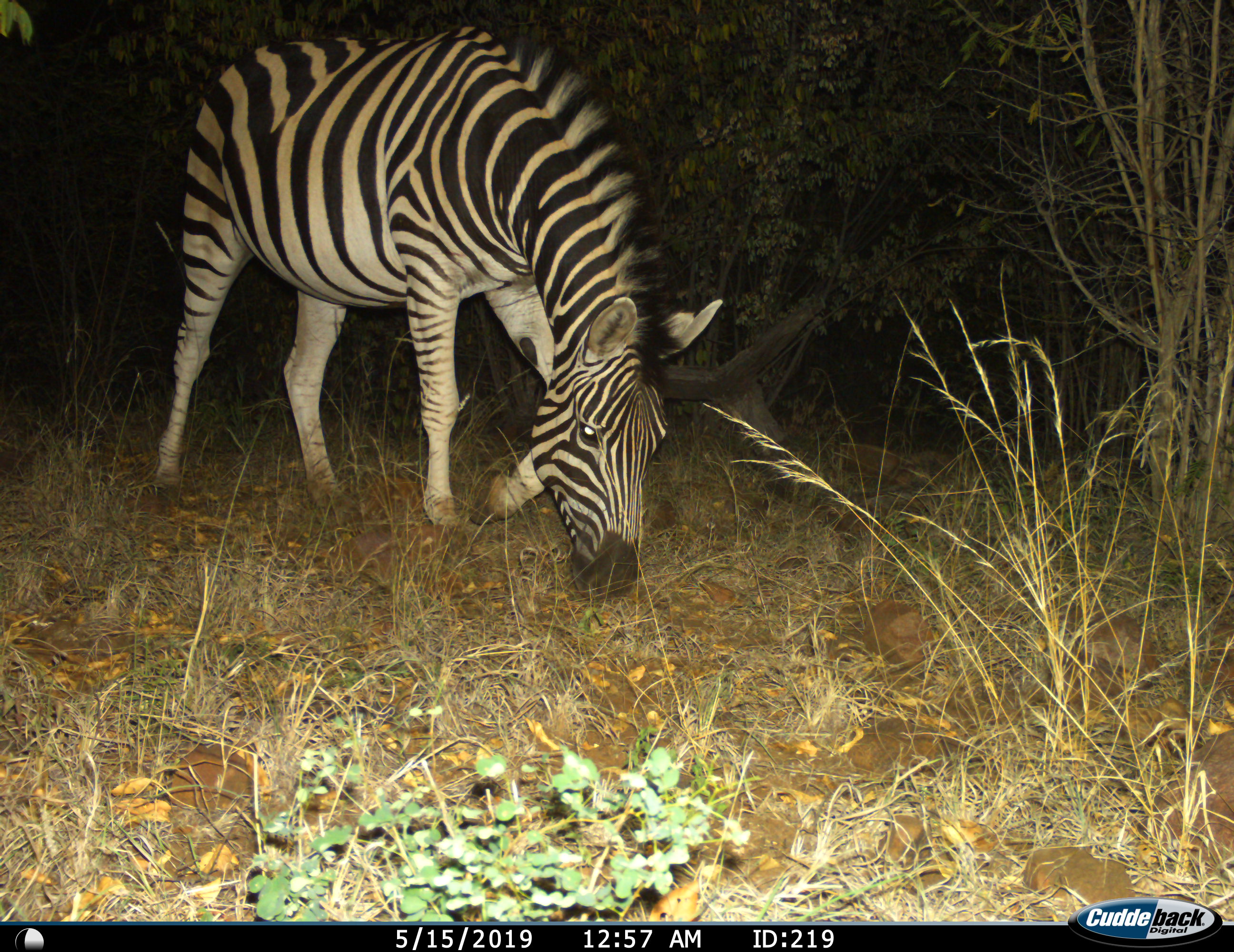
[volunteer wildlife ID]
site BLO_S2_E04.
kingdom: Animalia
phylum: Chordata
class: Mammalia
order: Perissodactyla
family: Equidae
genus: Equus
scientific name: Equus quagga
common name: plains zebra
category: zebraplains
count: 1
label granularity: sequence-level